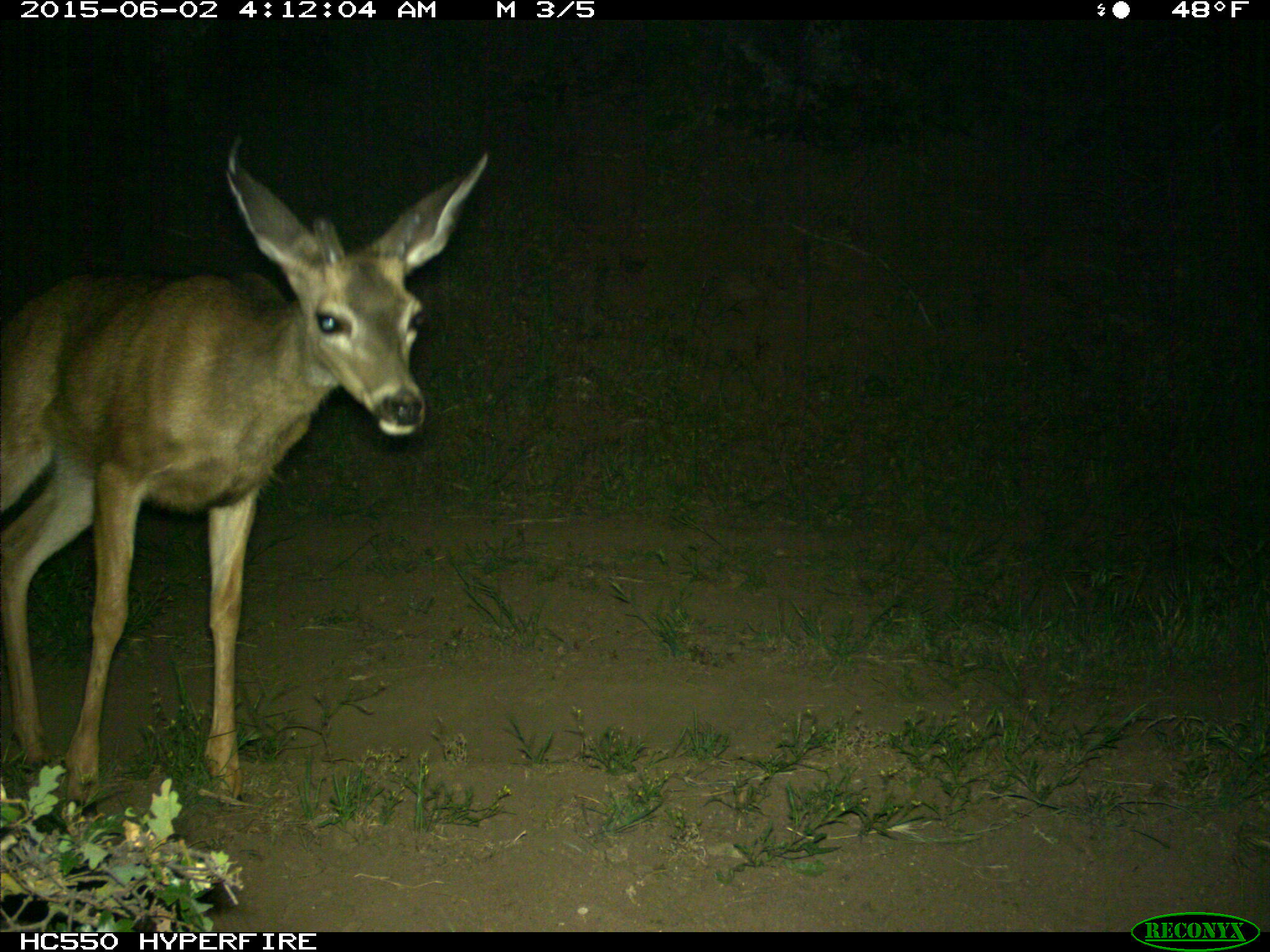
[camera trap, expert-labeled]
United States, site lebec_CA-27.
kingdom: Animalia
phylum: Chordata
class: Mammalia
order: Artiodactyla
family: Cervidae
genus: Odocoileus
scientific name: Odocoileus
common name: deer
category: unidentified deer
Unidentified deer (deer) (Odocoileus).